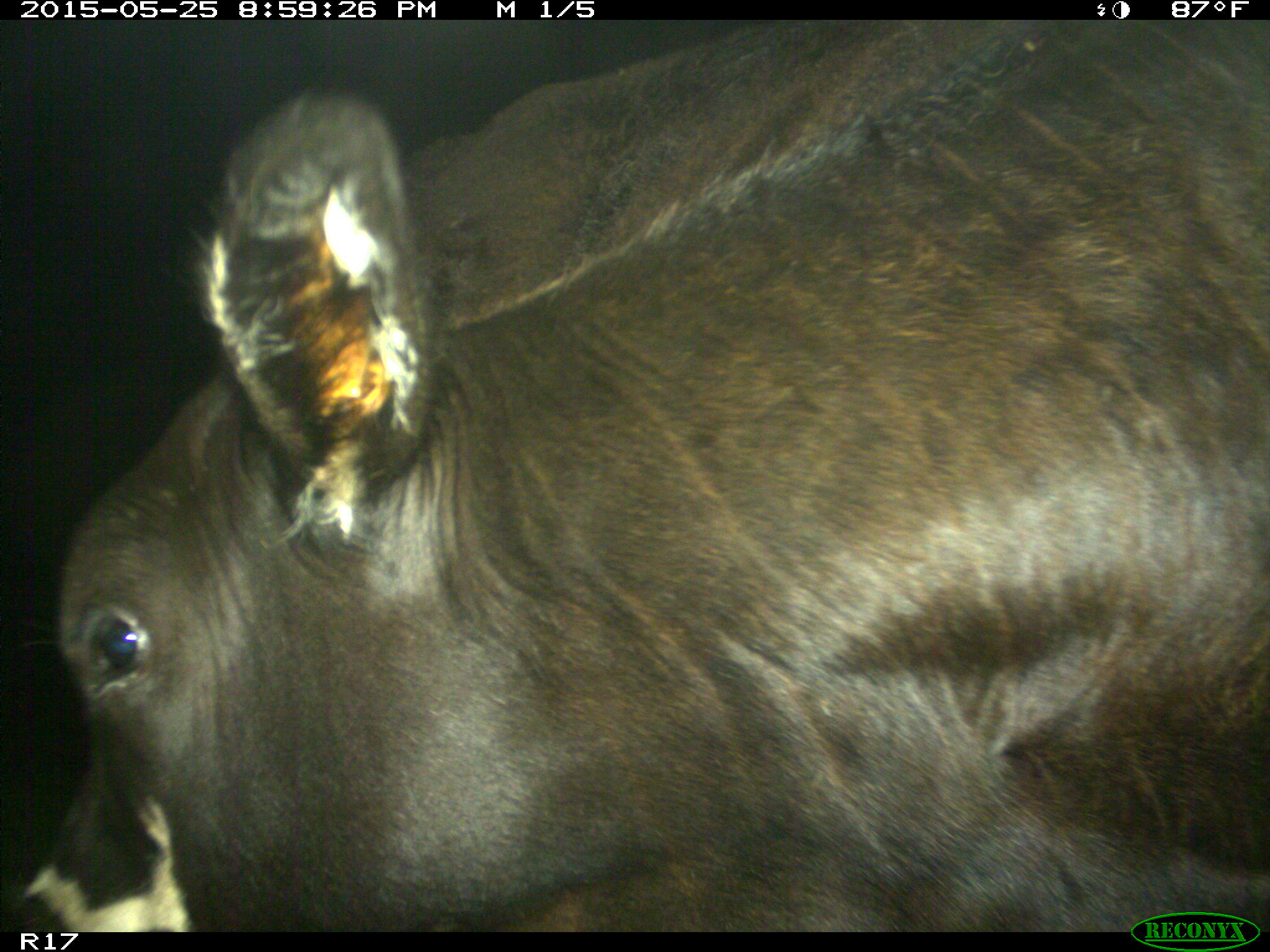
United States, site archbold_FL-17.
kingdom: Animalia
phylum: Chordata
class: Mammalia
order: Artiodactyla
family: Bovidae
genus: Bos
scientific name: Bos taurus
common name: domestic cow